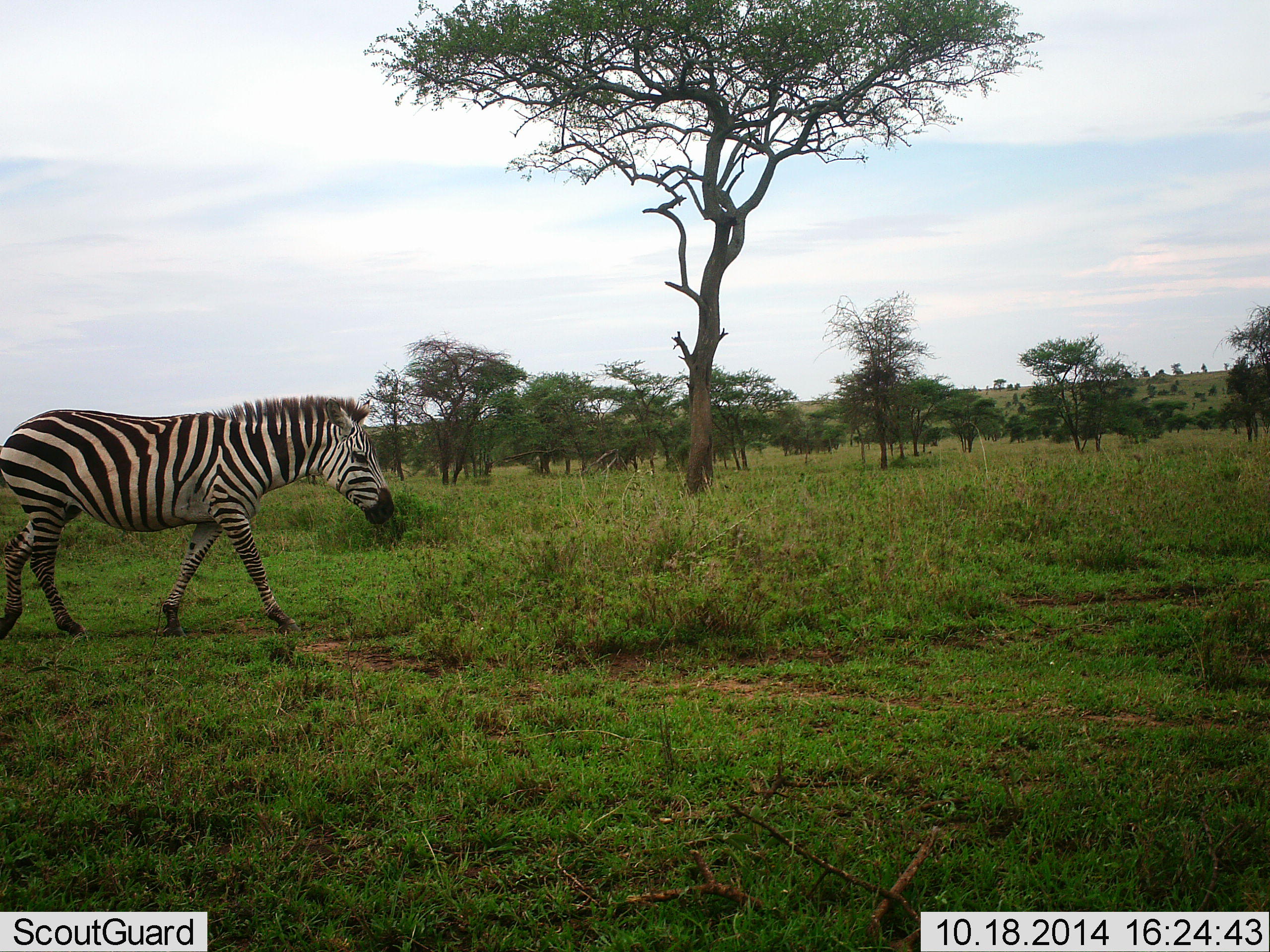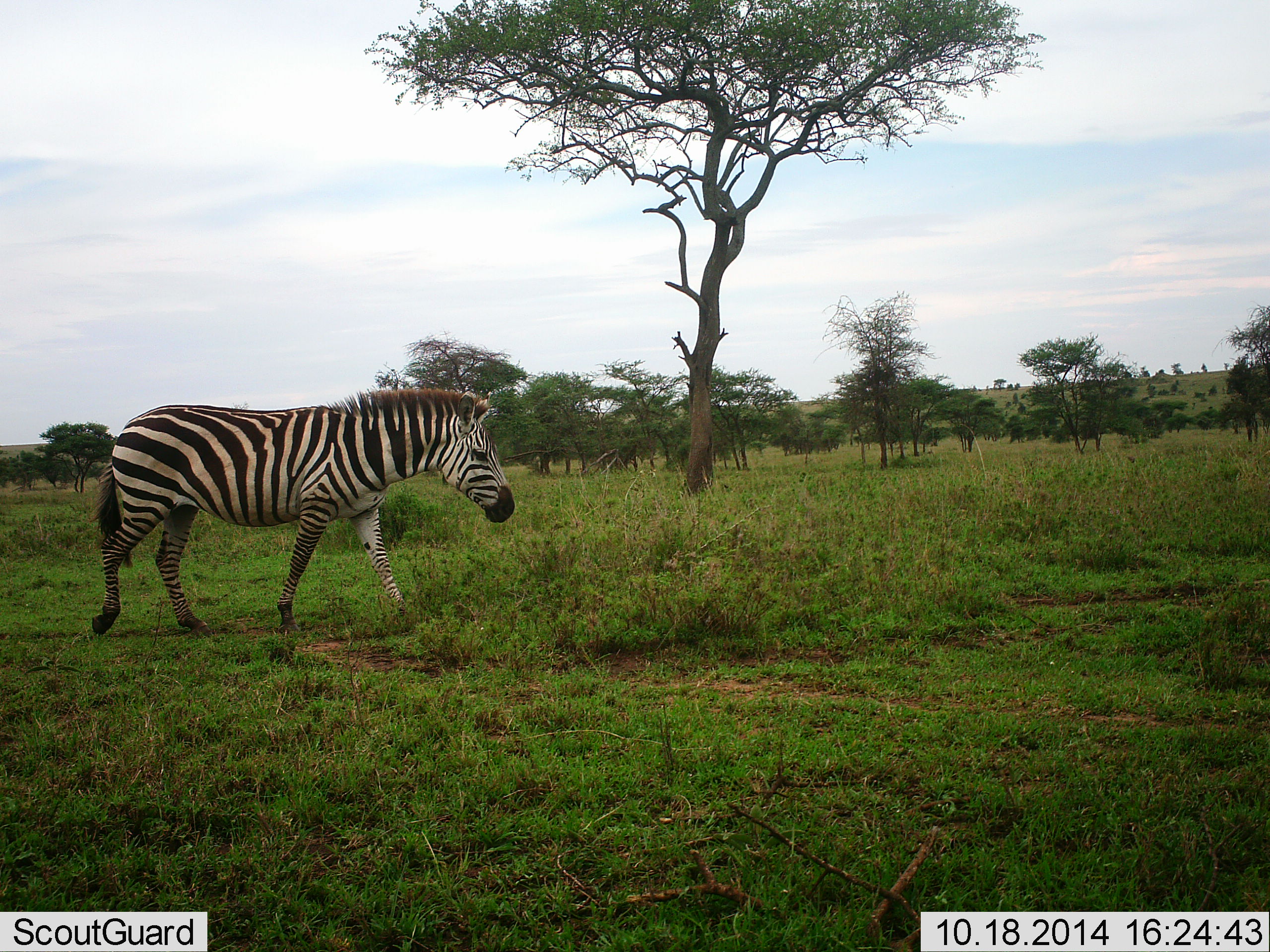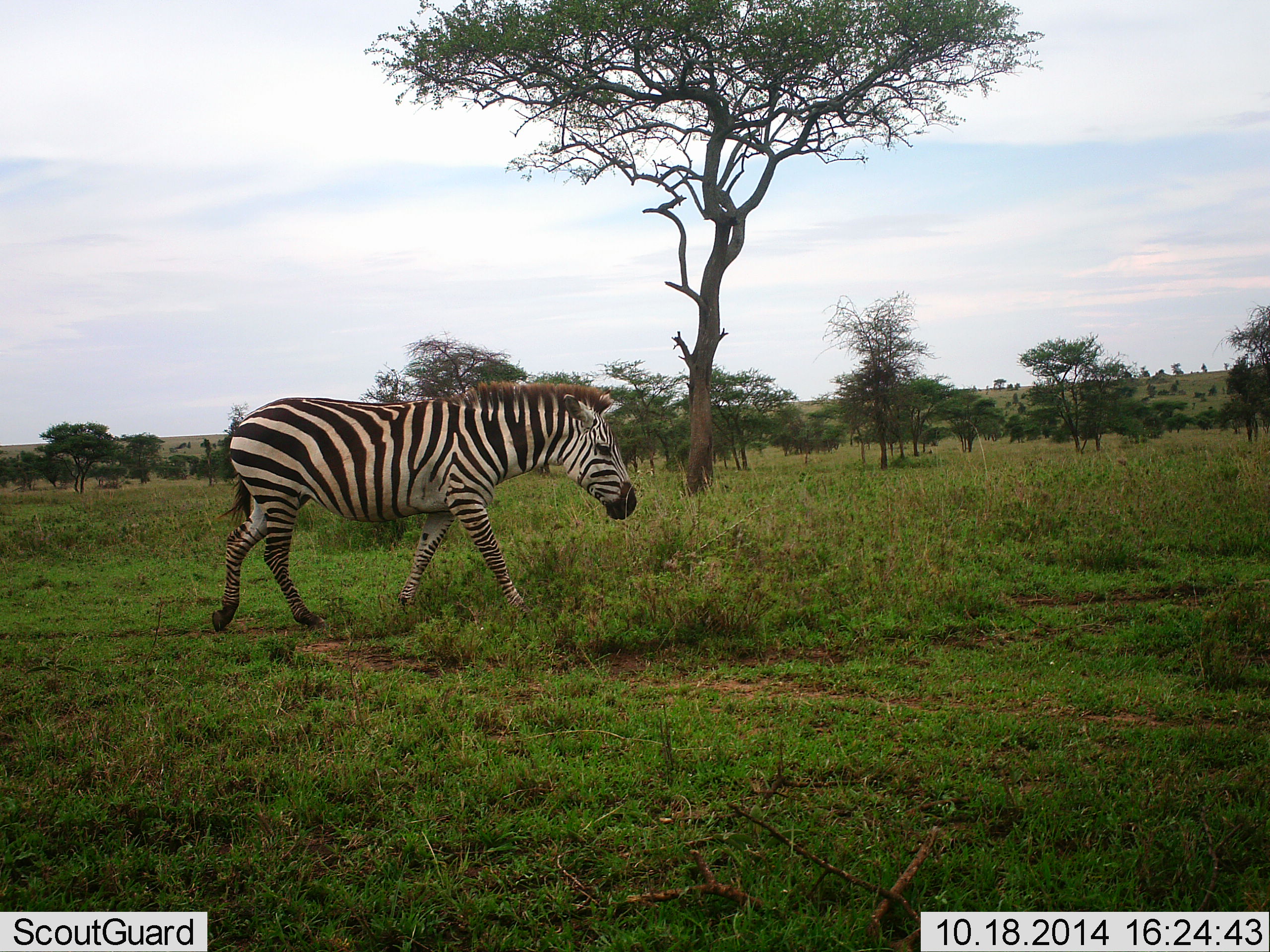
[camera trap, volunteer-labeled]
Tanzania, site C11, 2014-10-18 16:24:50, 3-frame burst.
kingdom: Animalia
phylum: Chordata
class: Mammalia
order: Perissodactyla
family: Equidae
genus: Equus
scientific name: Equus quagga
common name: plains zebra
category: zebra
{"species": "zebra (plains zebra) (Equus quagga)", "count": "1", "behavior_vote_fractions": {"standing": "20%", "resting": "0%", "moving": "90%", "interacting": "0%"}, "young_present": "0%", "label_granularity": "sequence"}